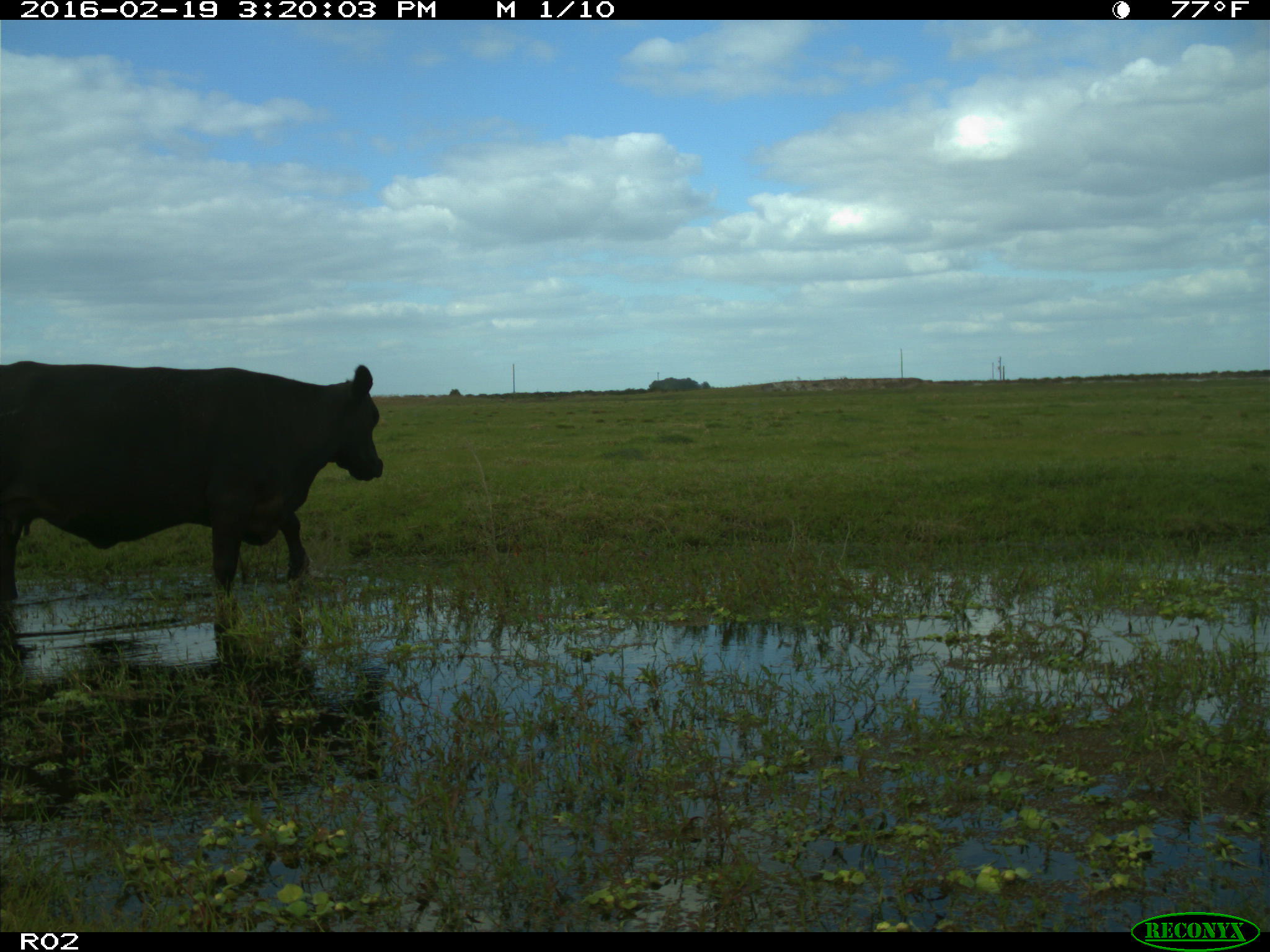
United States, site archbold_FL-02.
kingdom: Animalia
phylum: Chordata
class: Mammalia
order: Artiodactyla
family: Bovidae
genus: Bos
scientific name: Bos taurus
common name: domestic cow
Bos taurus (domestic cow).